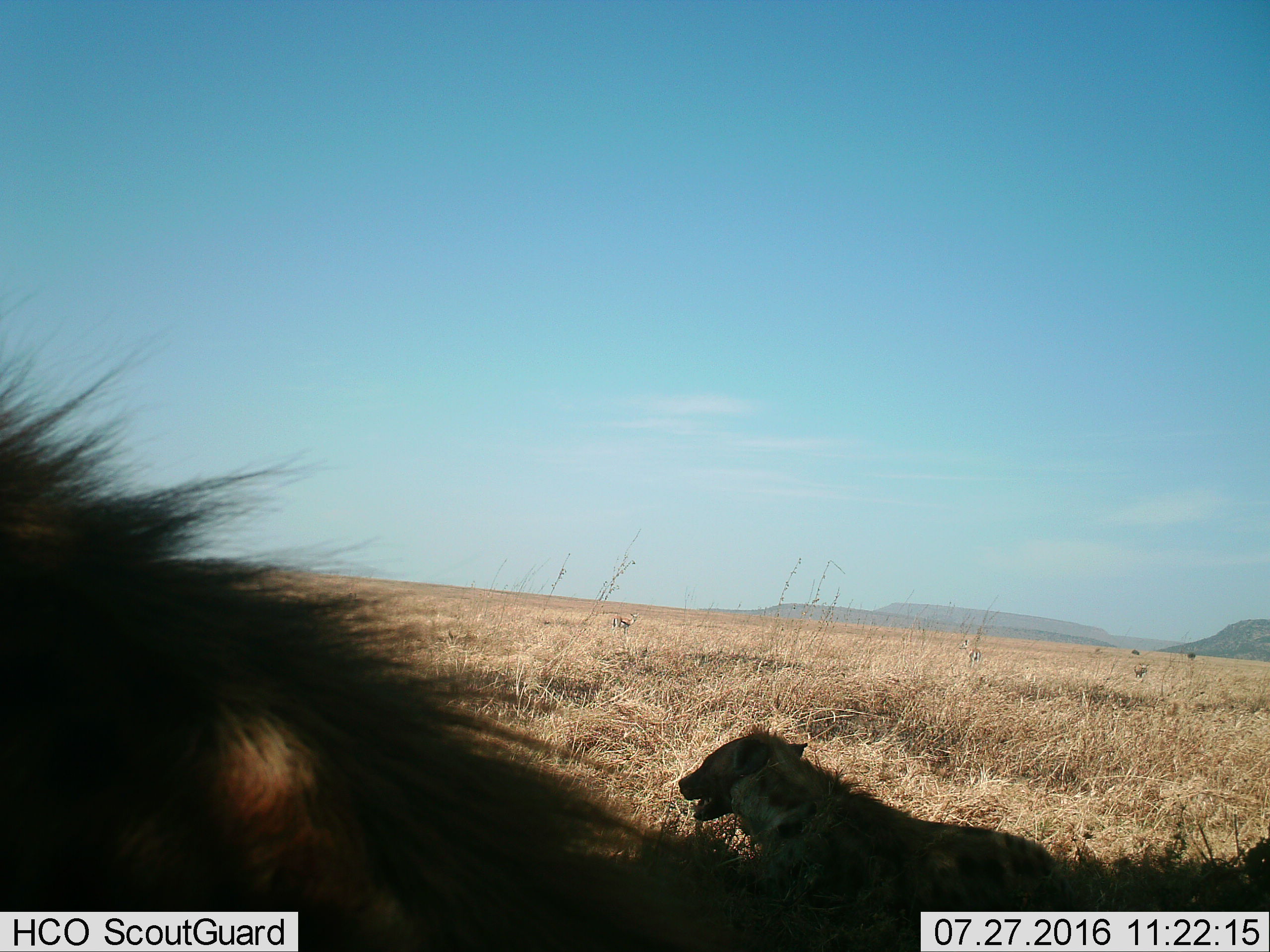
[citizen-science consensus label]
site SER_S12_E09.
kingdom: Animalia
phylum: Chordata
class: Mammalia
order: Carnivora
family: Hyaenidae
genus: Crocuta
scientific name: Crocuta crocuta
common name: spotted hyena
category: hyenaspotted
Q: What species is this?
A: Hyenaspotted (spotted hyena) (Crocuta crocuta).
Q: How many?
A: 2.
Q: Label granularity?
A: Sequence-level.